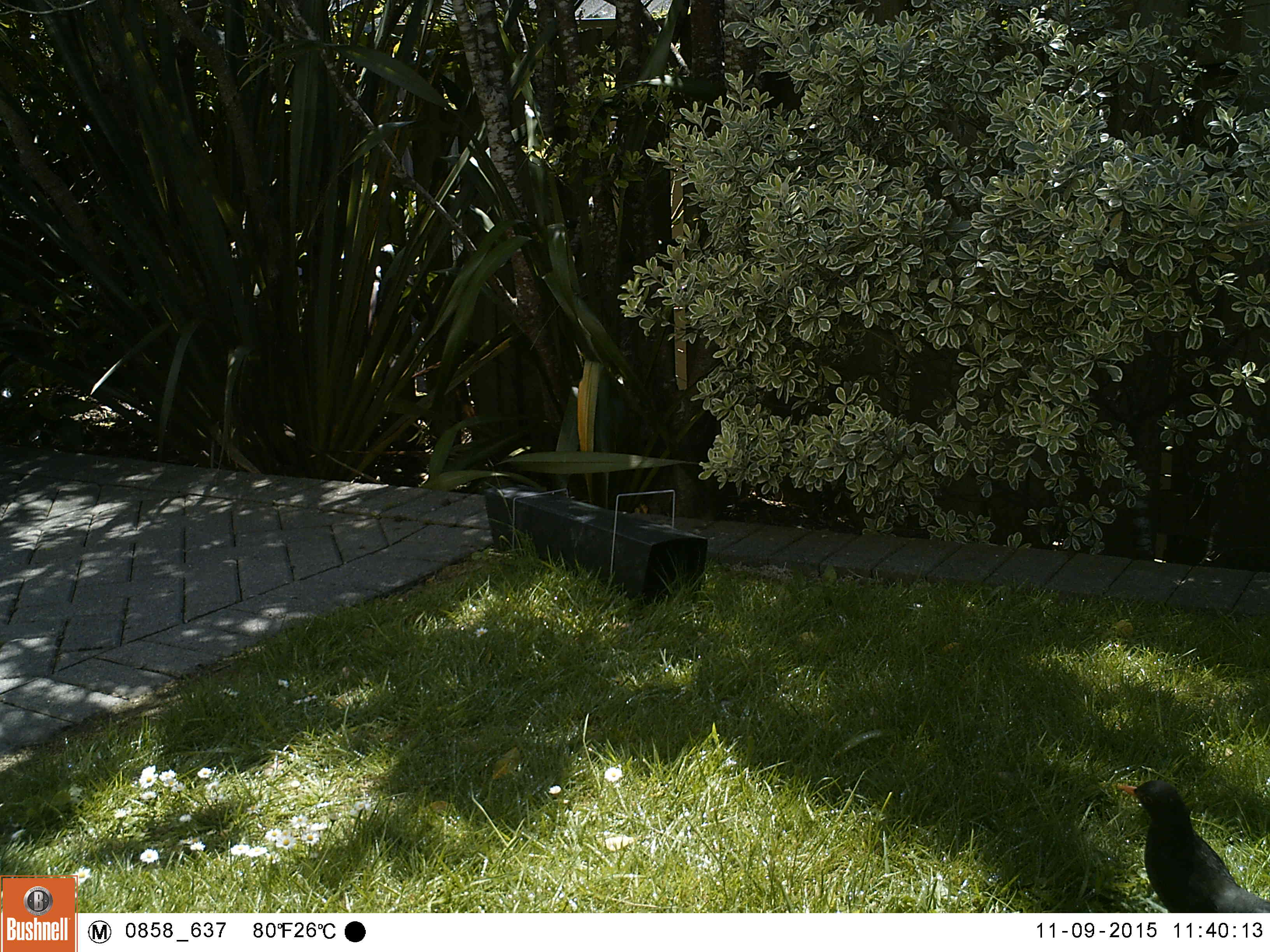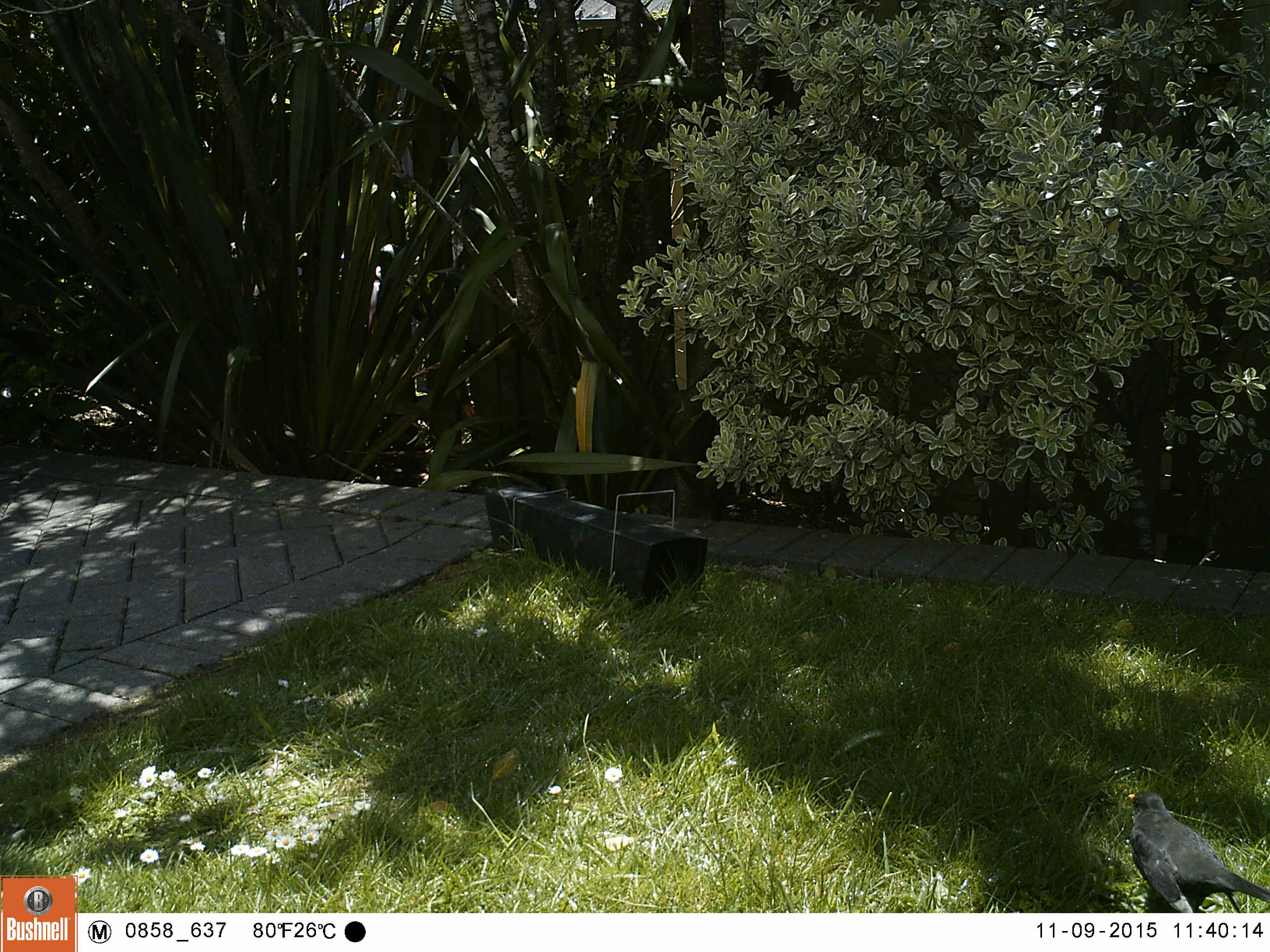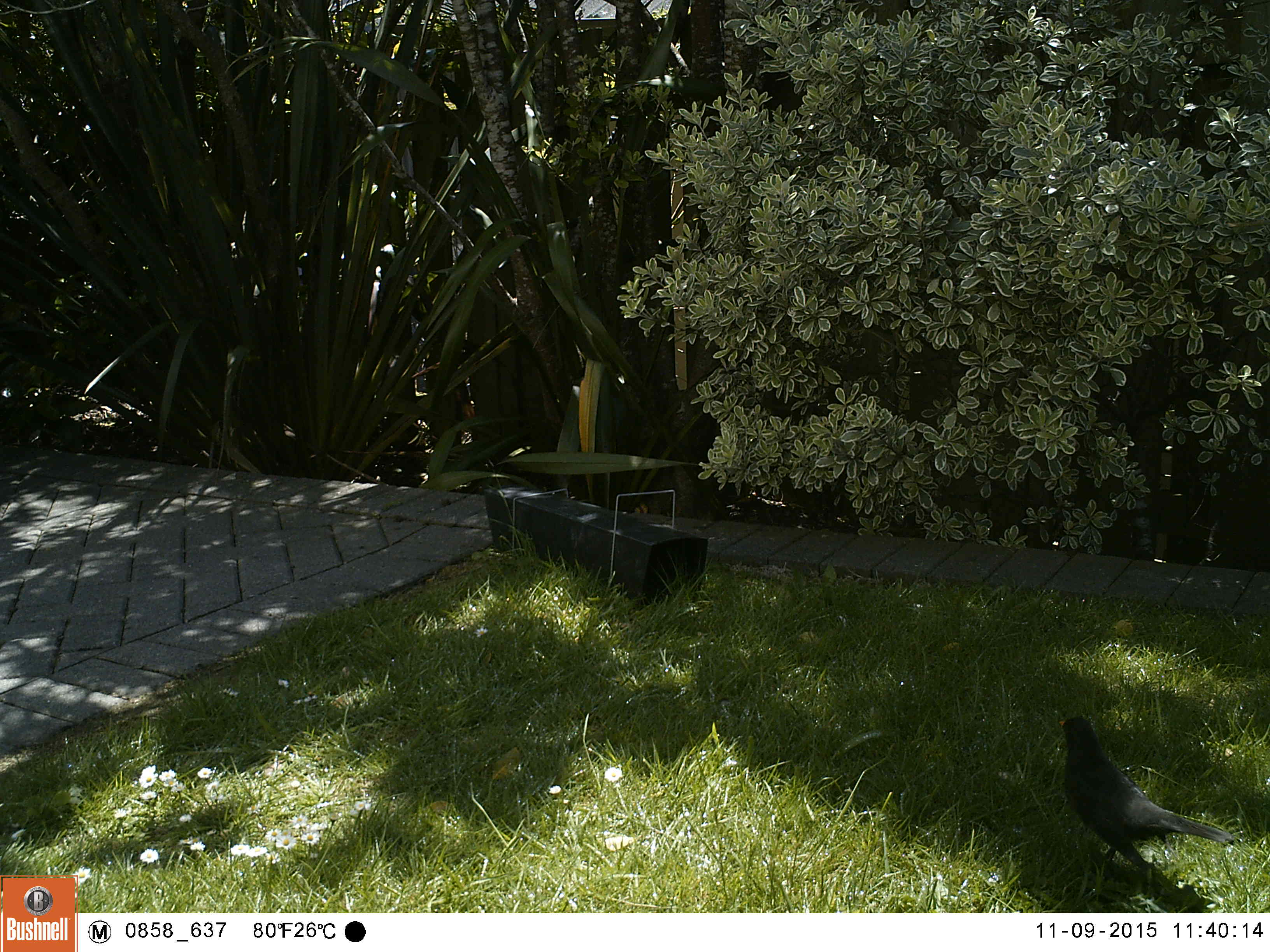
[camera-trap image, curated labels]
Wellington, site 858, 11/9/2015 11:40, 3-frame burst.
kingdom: Animalia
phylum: Chordata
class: Aves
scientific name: Aves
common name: bird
Bird (Aves).